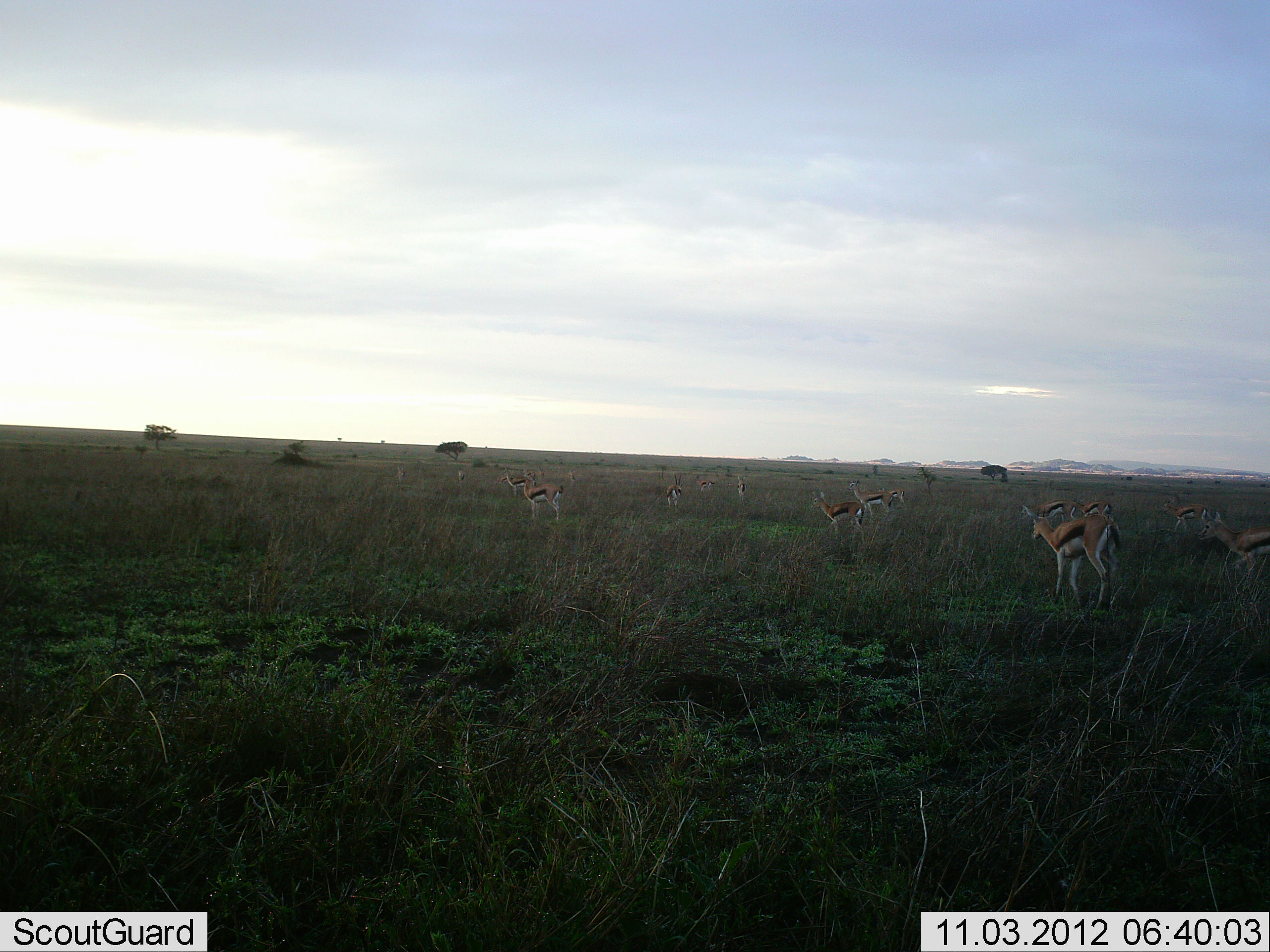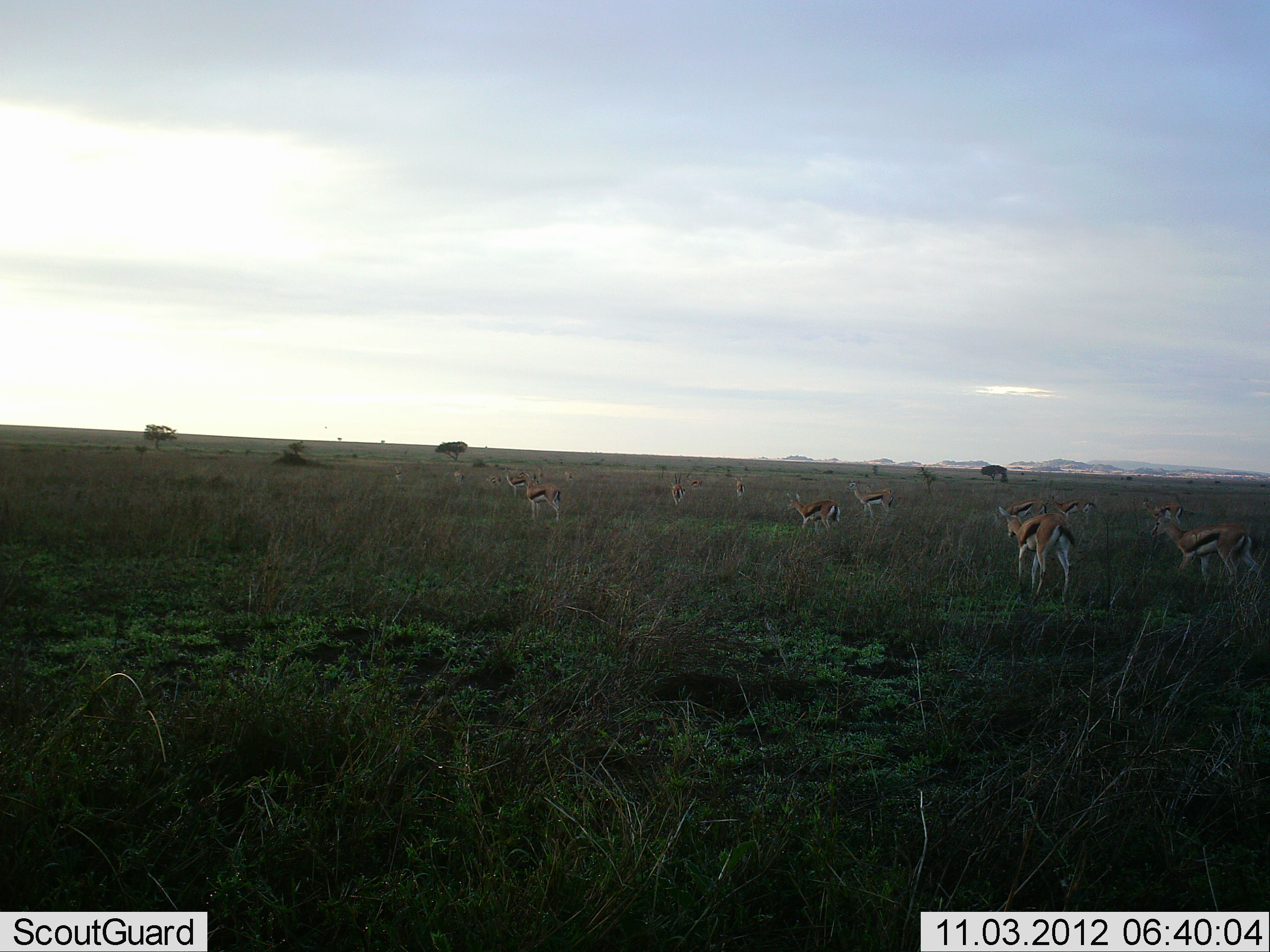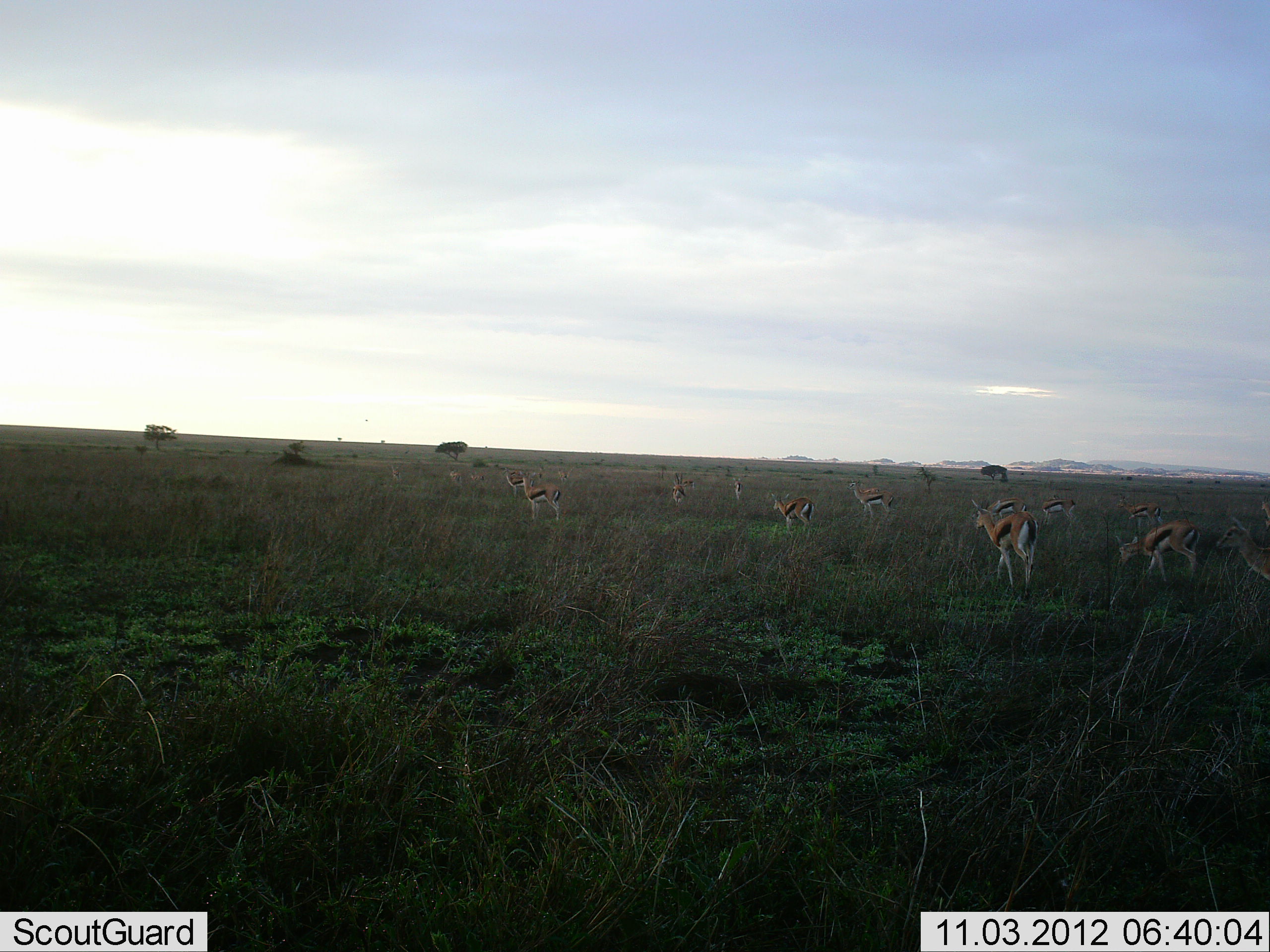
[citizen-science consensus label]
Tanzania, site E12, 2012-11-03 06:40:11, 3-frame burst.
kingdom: Animalia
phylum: Chordata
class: Mammalia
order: Artiodactyla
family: Bovidae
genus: Eudorcas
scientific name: Eudorcas thomsonii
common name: thomson's gazelle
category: gazellethomsons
Gazellethomsons (thomson's gazelle) (Eudorcas thomsonii), count 11-50. Behavior (volunteer vote fractions): standing 64%, resting 9%, moving 91%, interacting 9%. Young present (vote fraction): 0%. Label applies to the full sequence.